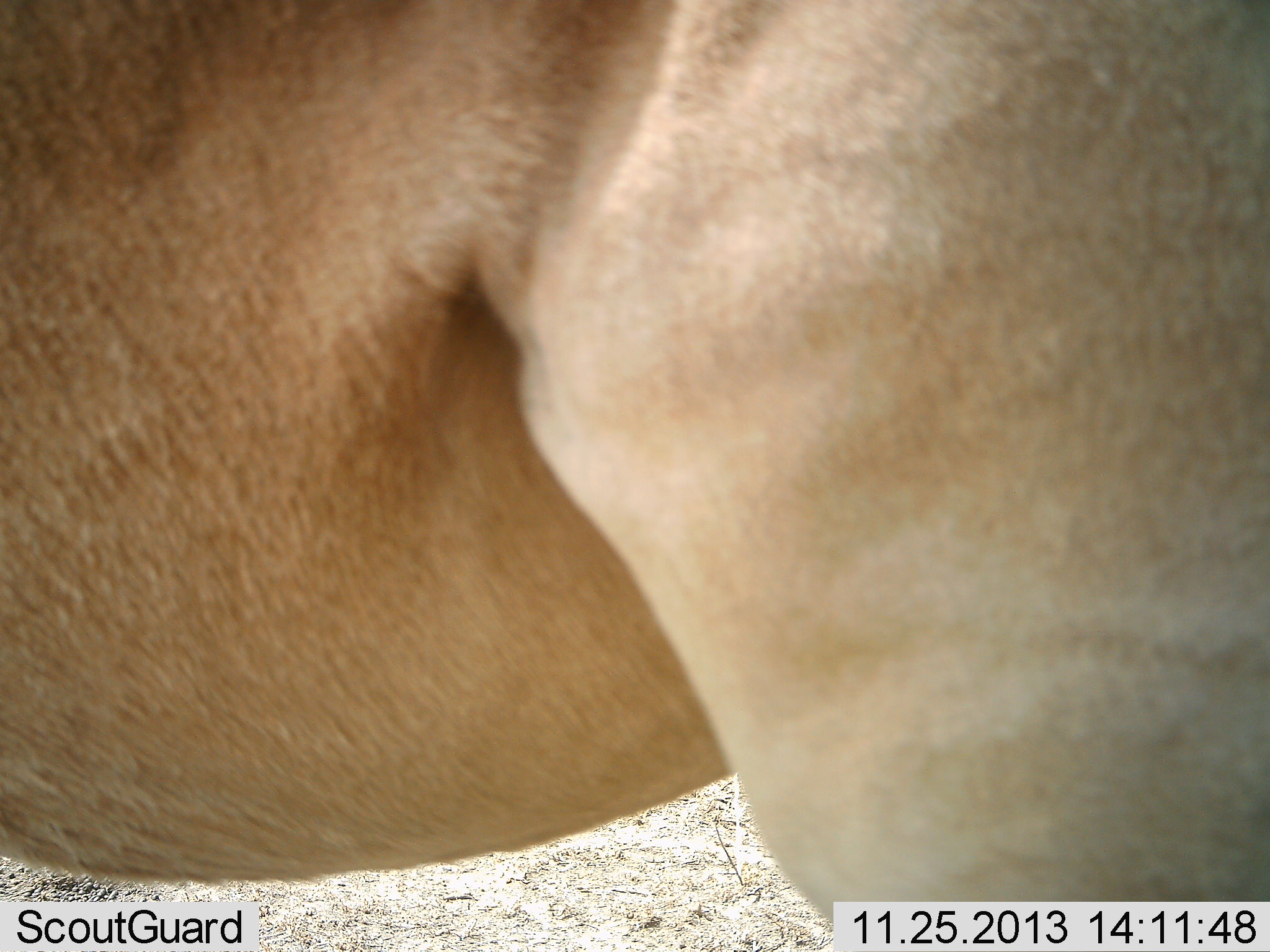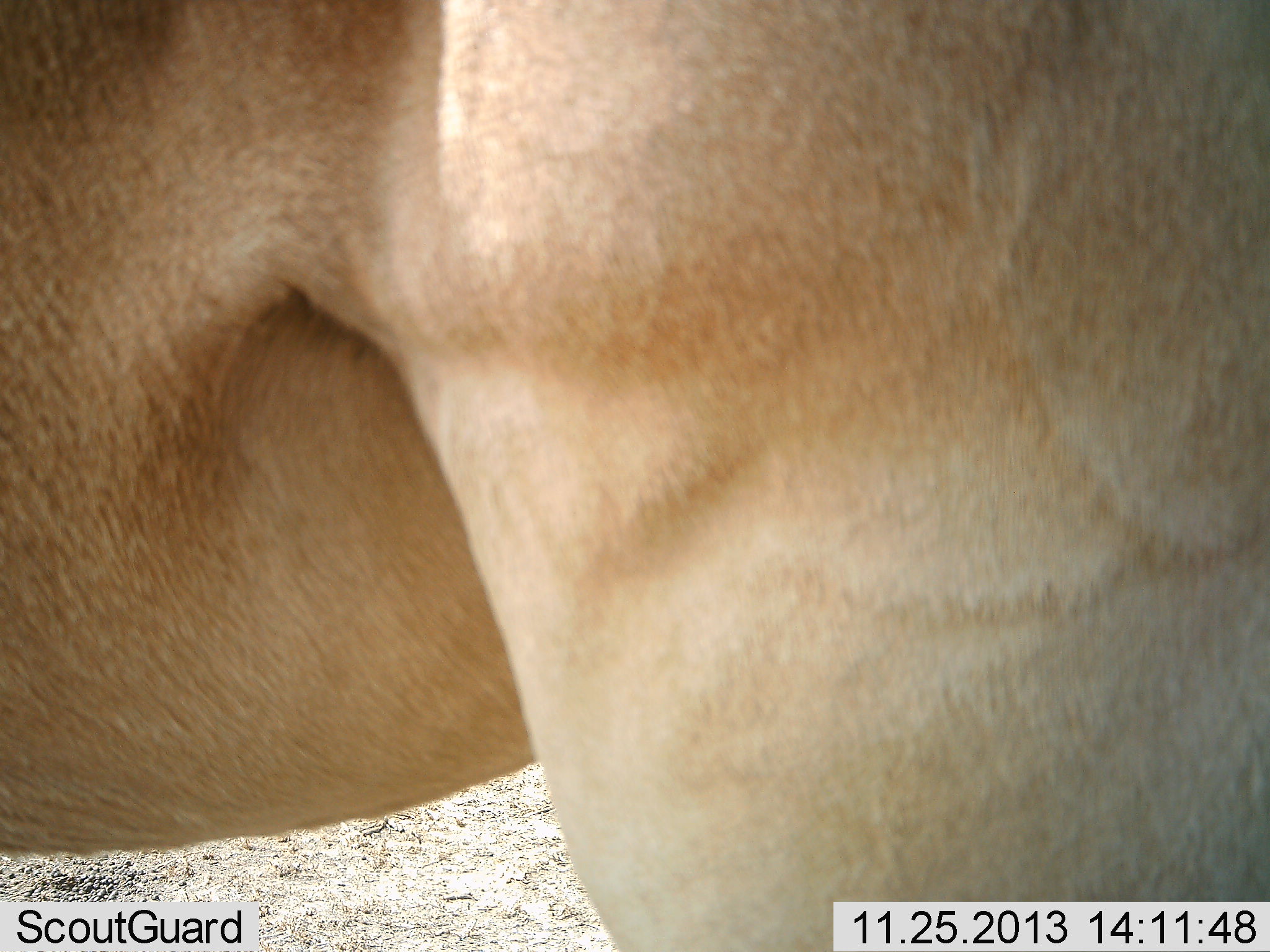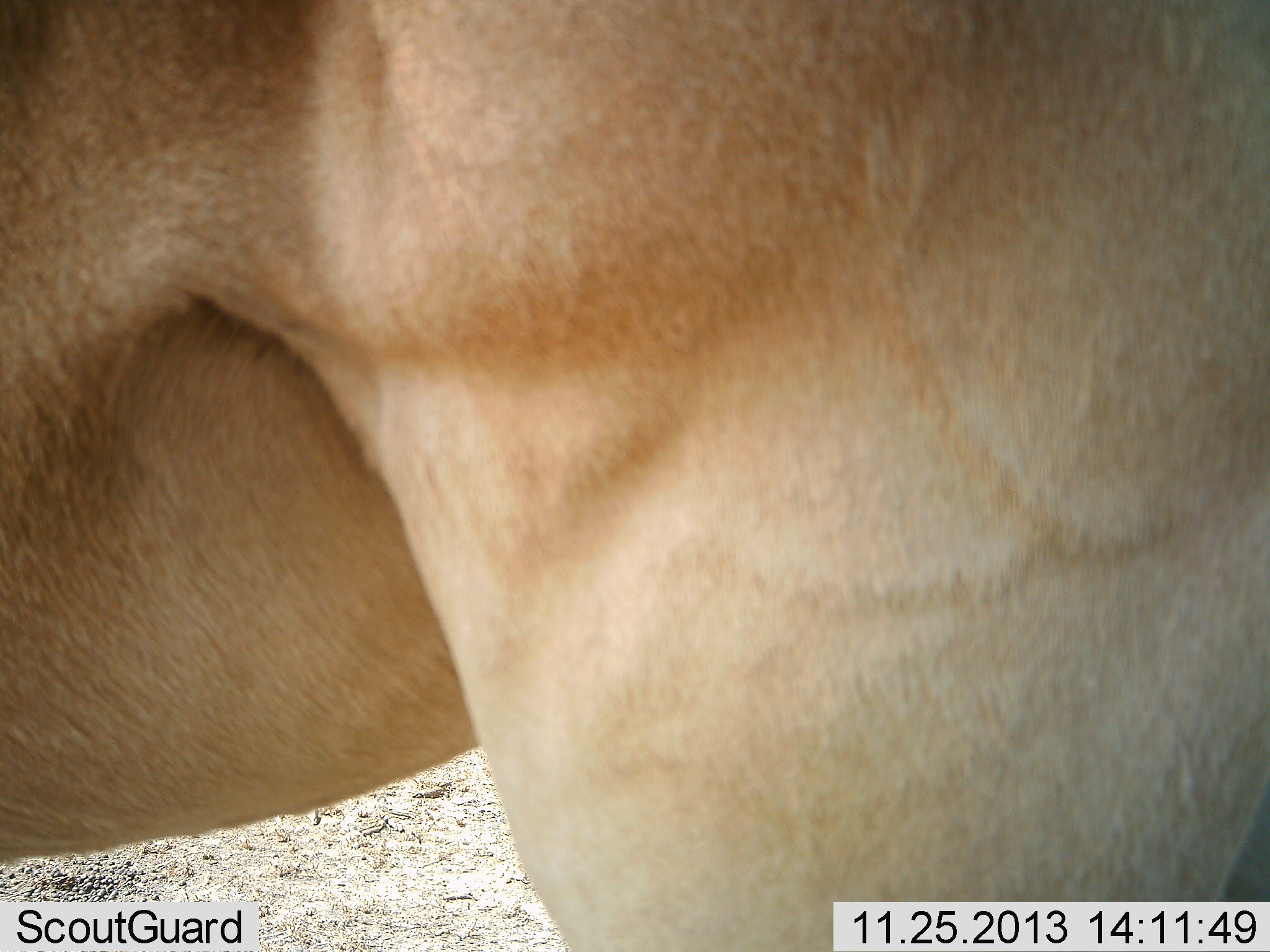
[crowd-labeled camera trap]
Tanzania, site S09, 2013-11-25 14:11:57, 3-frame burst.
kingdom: Animalia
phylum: Chordata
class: Mammalia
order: Artiodactyla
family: Bovidae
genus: Alcelaphus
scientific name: Alcelaphus buselaphus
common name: hartebeest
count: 1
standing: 100%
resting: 0%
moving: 0%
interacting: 0%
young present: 0%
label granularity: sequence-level